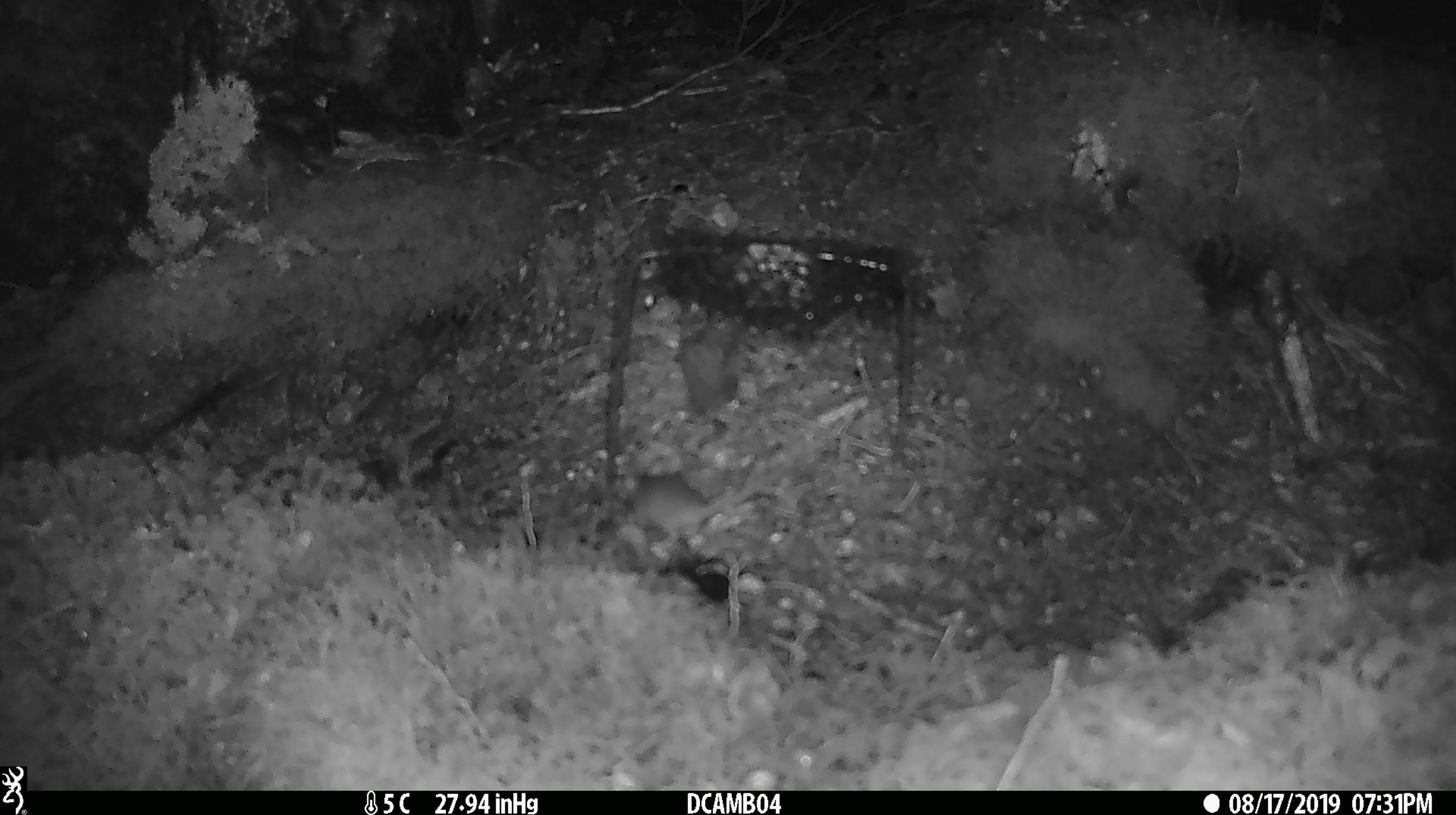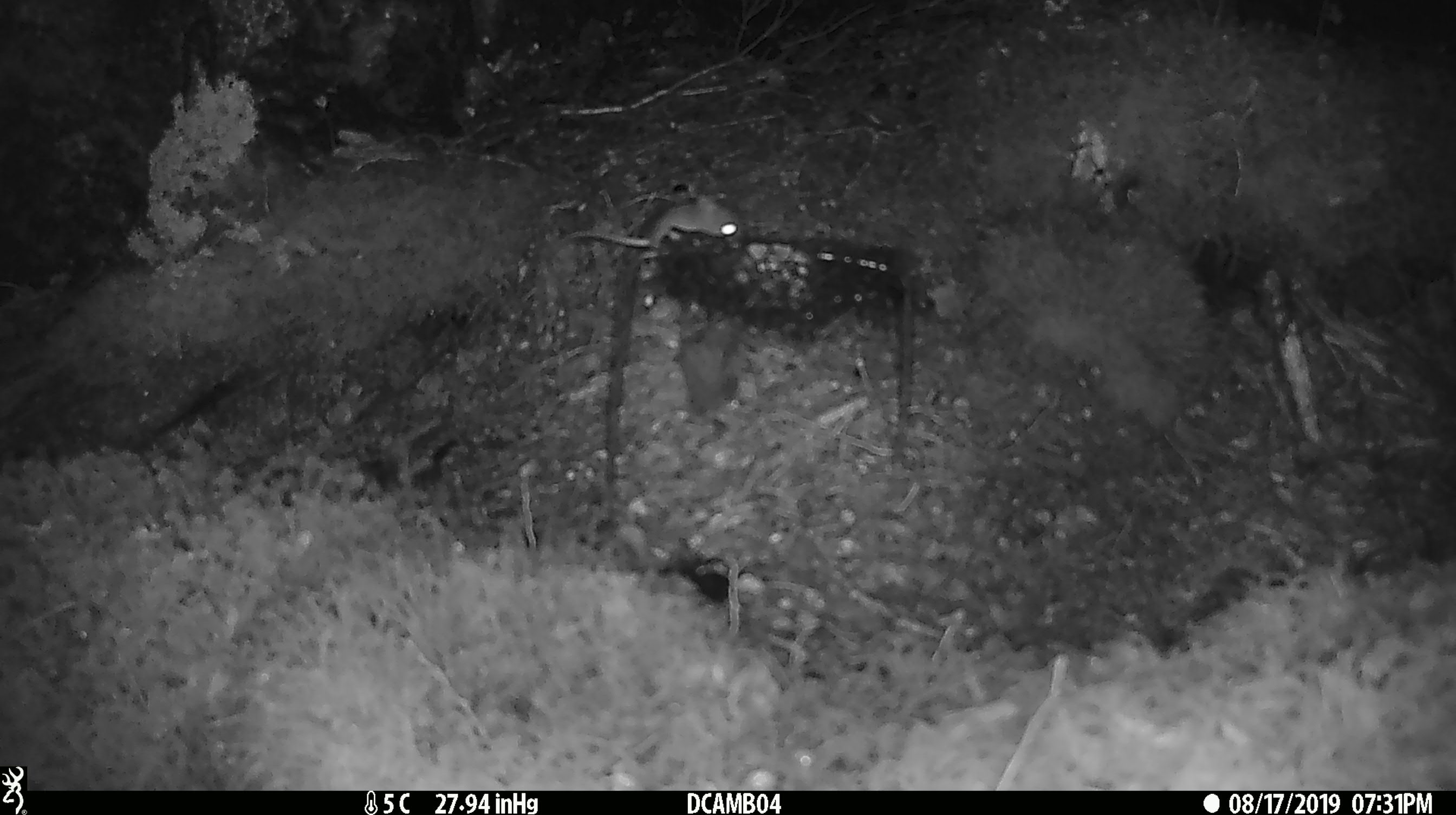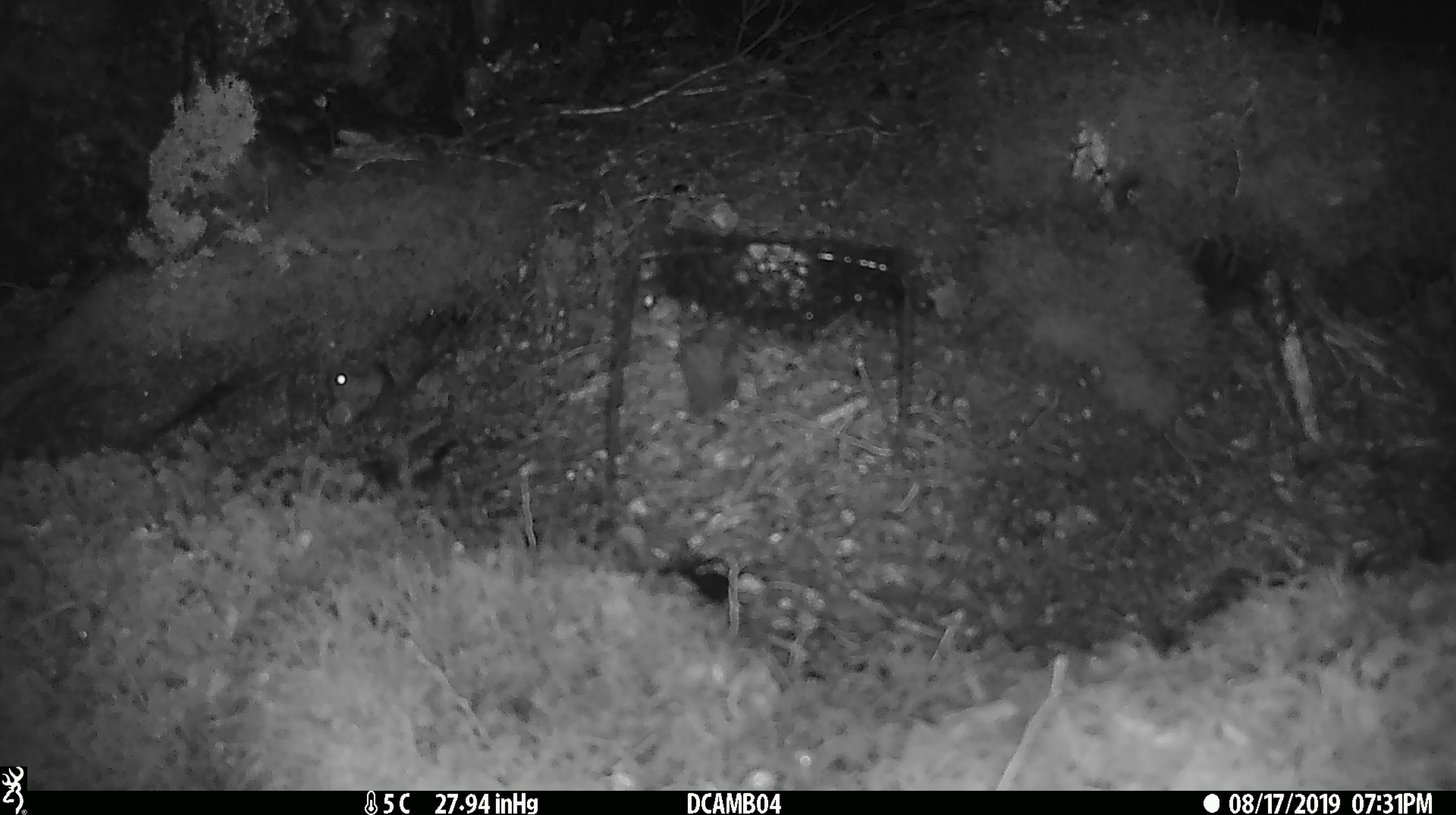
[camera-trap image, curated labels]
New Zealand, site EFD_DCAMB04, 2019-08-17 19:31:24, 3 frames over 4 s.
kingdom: Animalia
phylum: Chordata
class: Mammalia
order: Rodentia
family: Muridae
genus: Mus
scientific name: Mus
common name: mouse